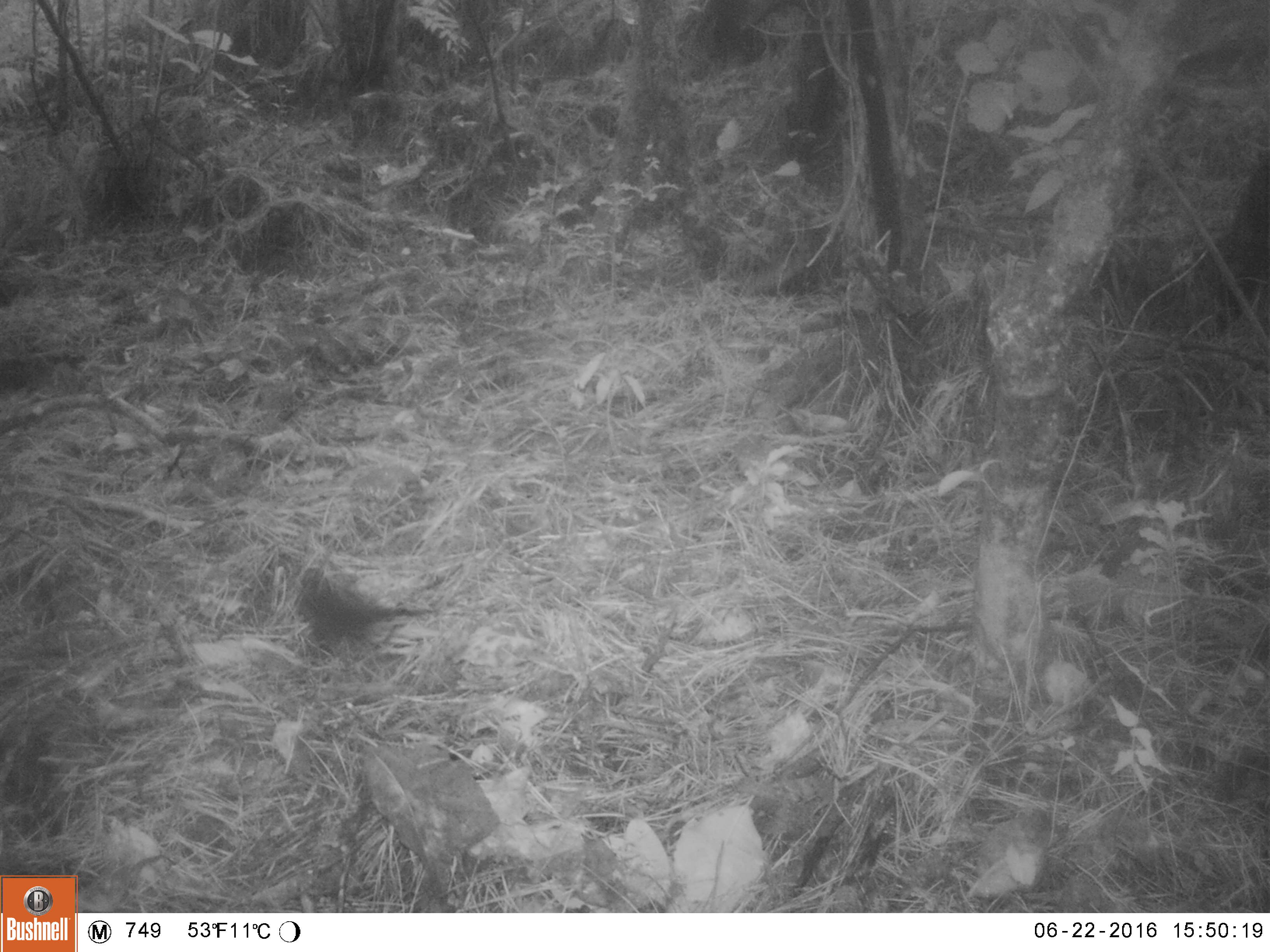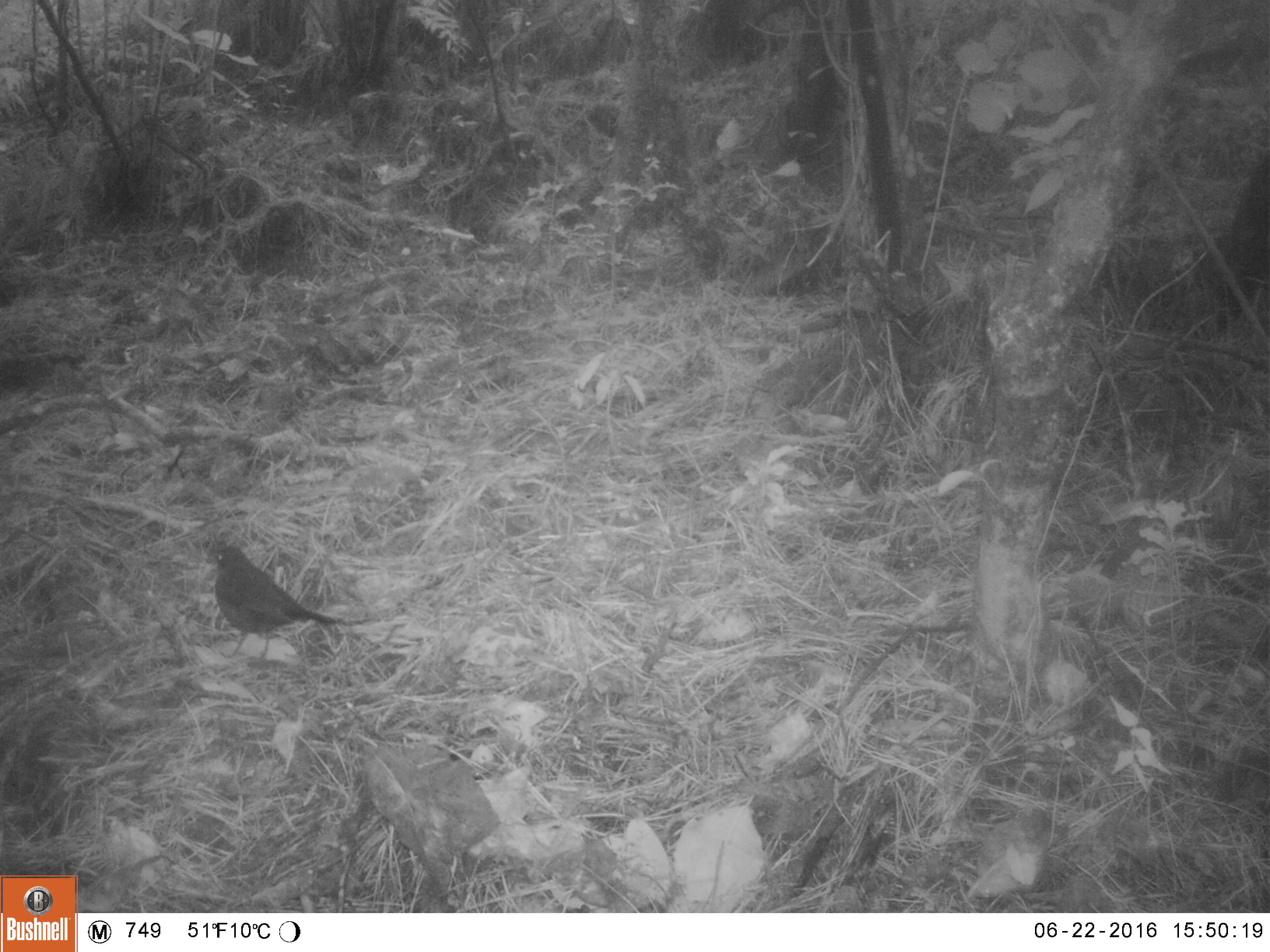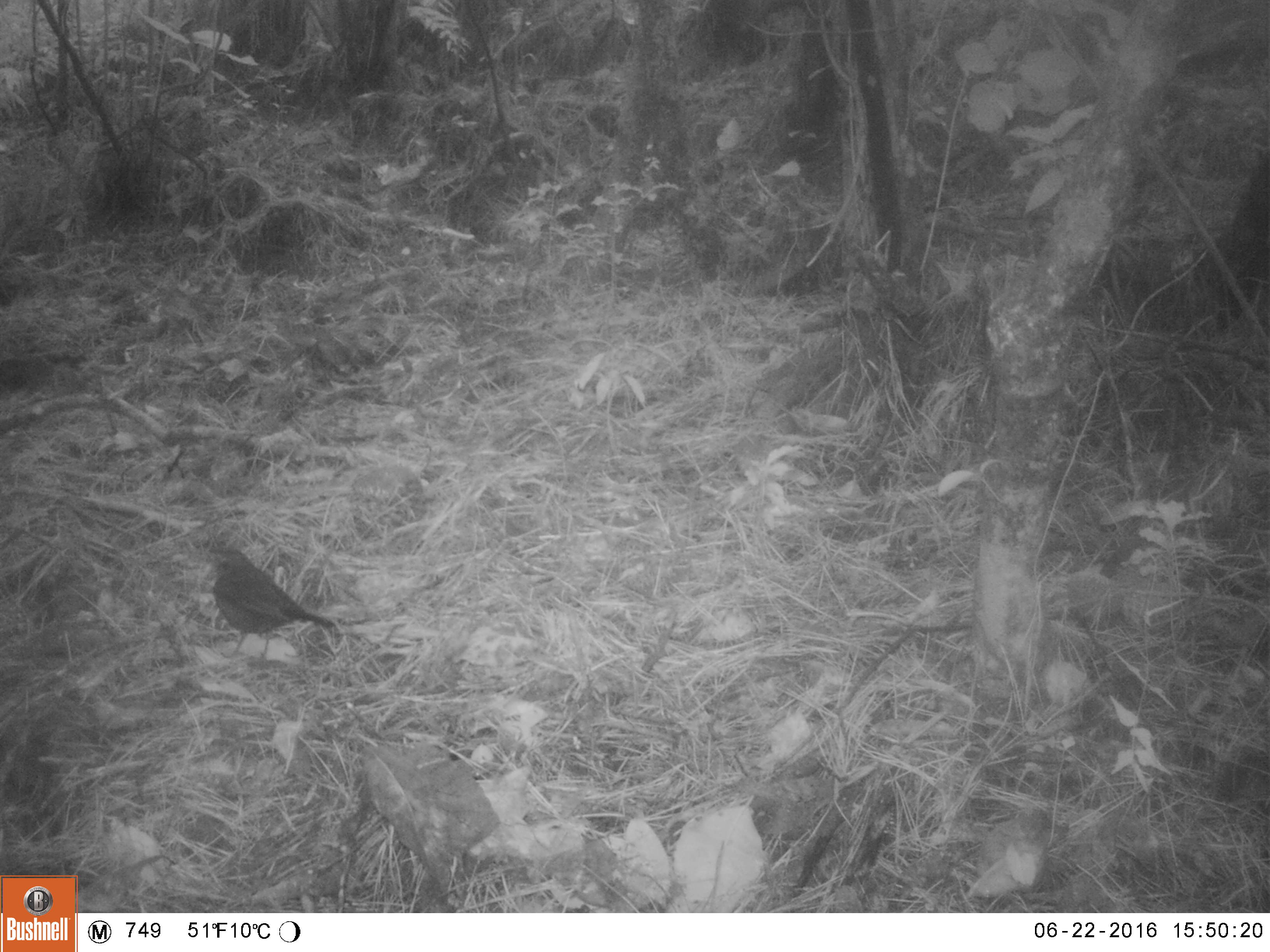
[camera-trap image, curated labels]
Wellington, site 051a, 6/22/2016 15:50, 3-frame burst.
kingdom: Animalia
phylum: Chordata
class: Aves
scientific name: Aves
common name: bird